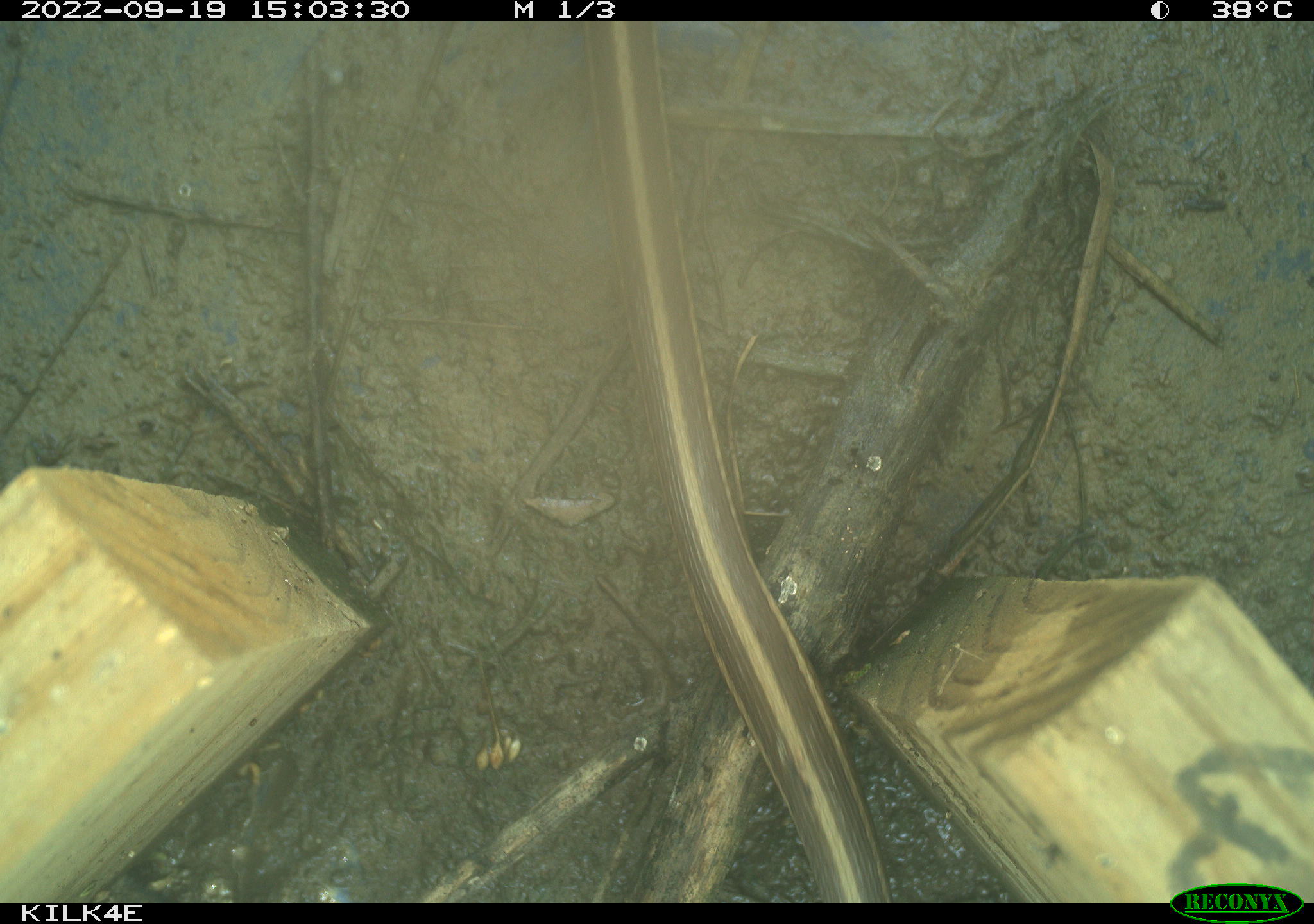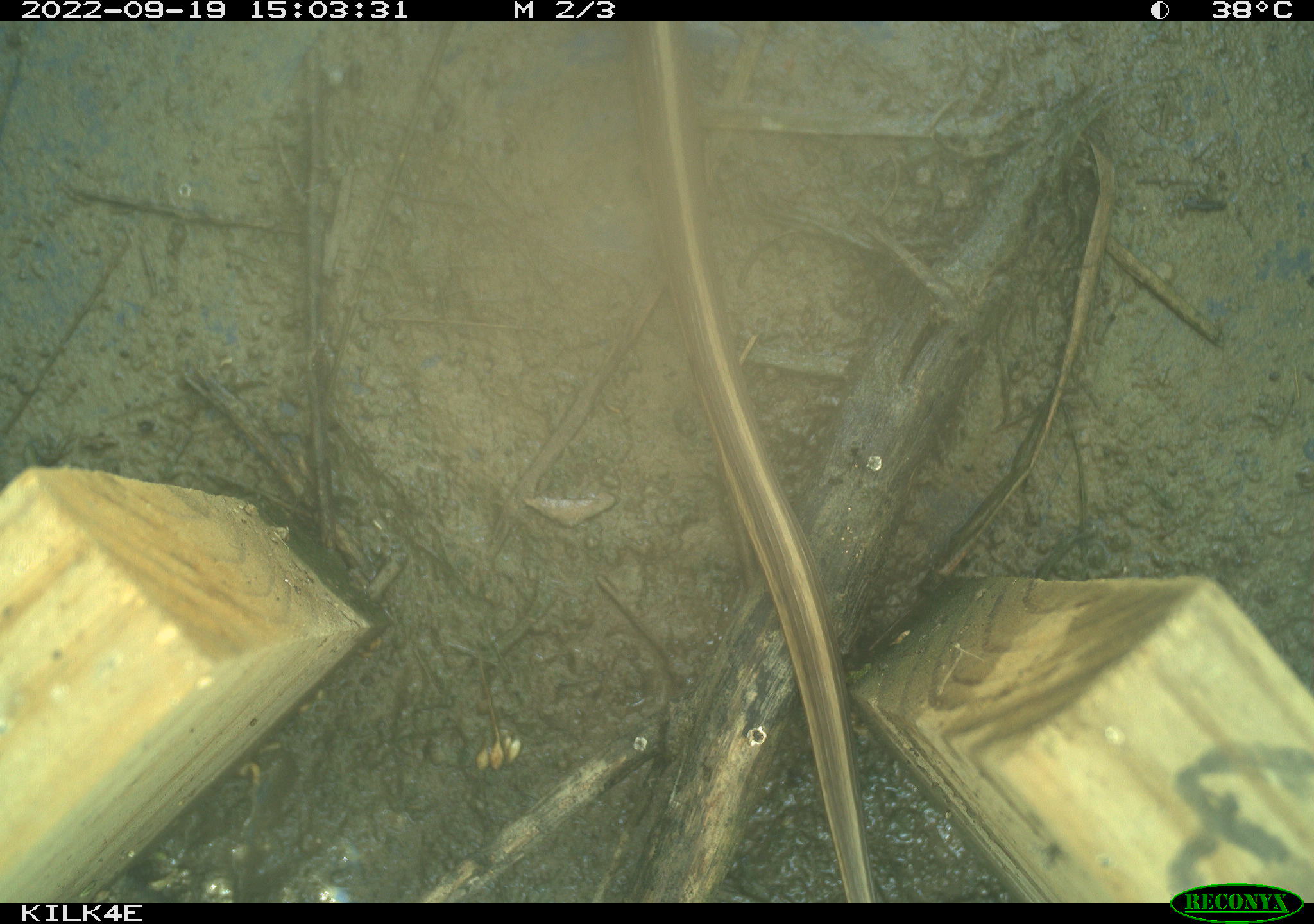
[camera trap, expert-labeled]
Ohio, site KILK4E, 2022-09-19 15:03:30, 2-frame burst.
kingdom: Animalia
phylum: Chordata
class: Reptilia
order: Squamata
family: Colubridae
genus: Thamnophis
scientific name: Thamnophis sirtalis sirtalis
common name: eastern gartersnake